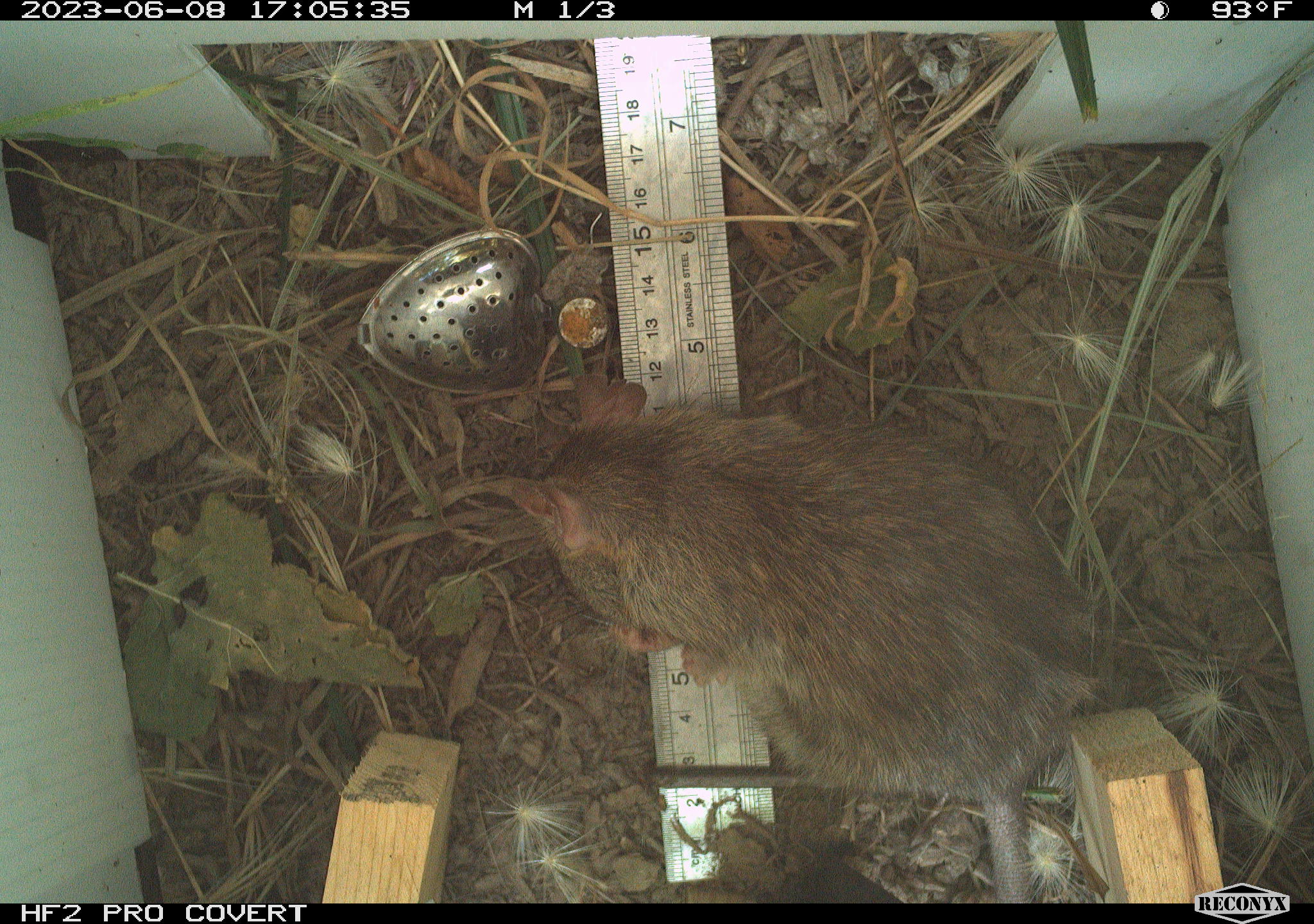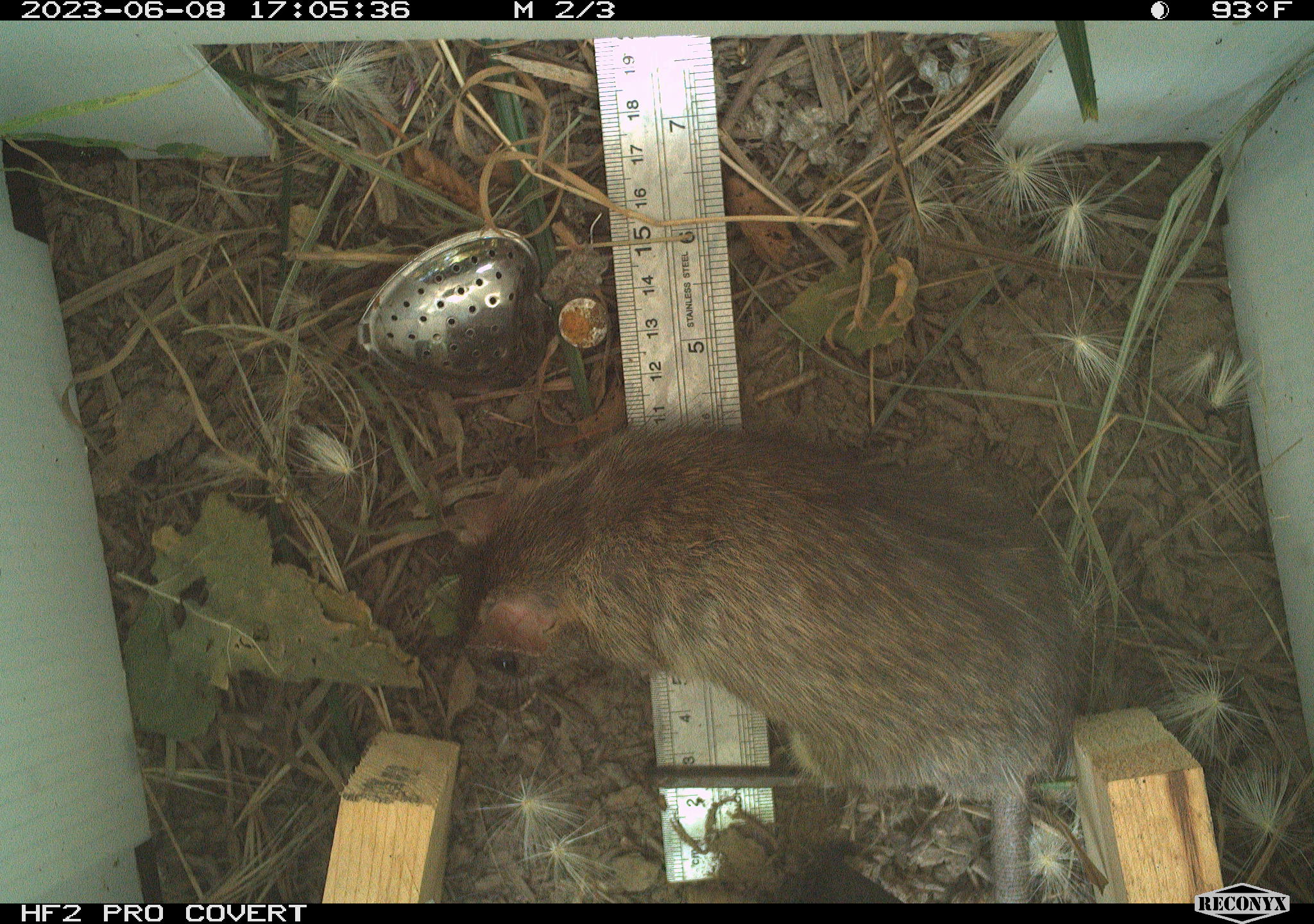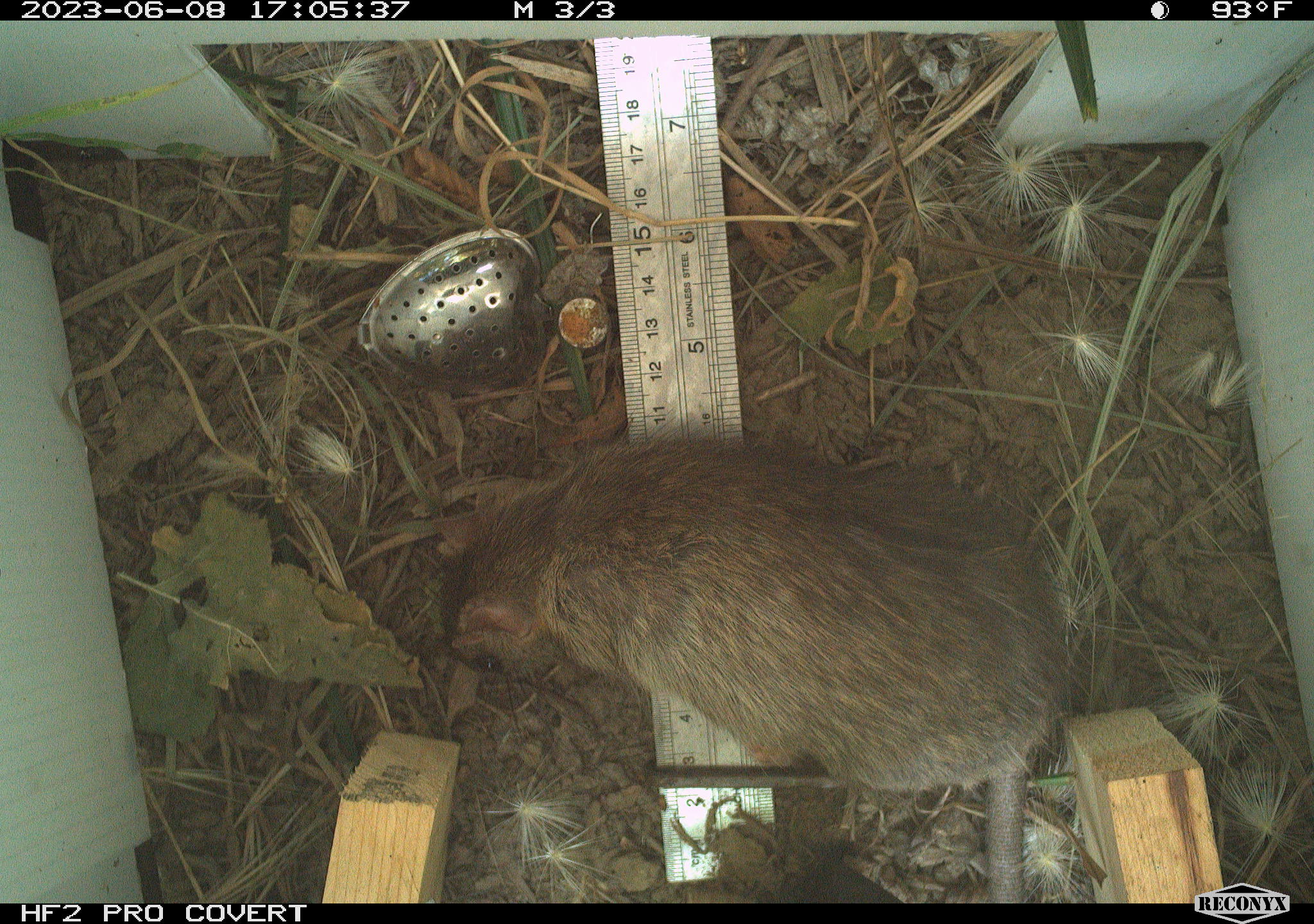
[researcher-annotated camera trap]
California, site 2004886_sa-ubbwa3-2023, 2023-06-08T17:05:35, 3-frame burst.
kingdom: Animalia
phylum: Chordata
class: Mammalia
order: Rodentia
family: Muridae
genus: Rattus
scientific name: Rattus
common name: rat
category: rattus species